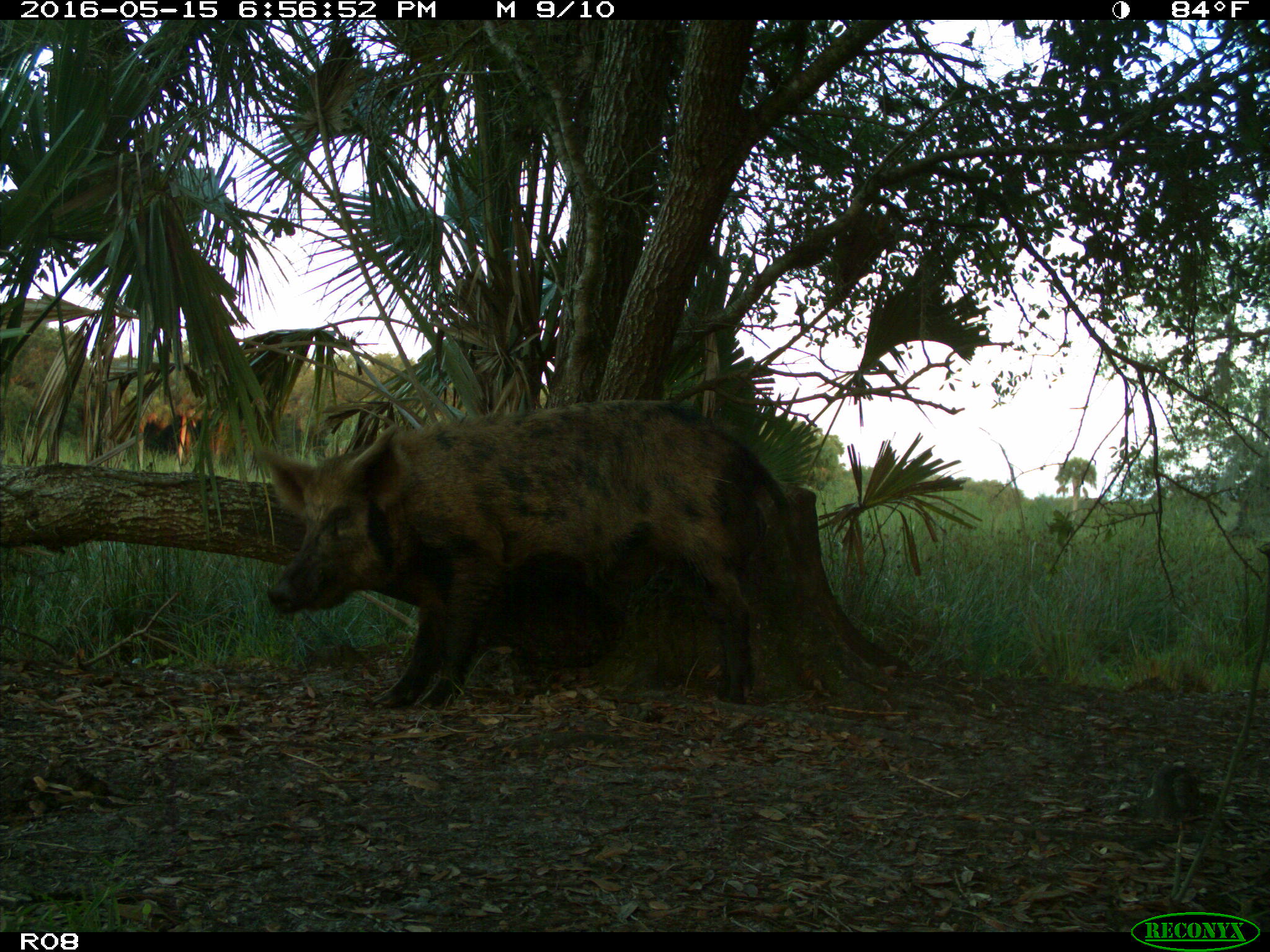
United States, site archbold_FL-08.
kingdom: Animalia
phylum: Chordata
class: Mammalia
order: Artiodactyla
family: Suidae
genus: Sus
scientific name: Sus scrofa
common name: wild boar